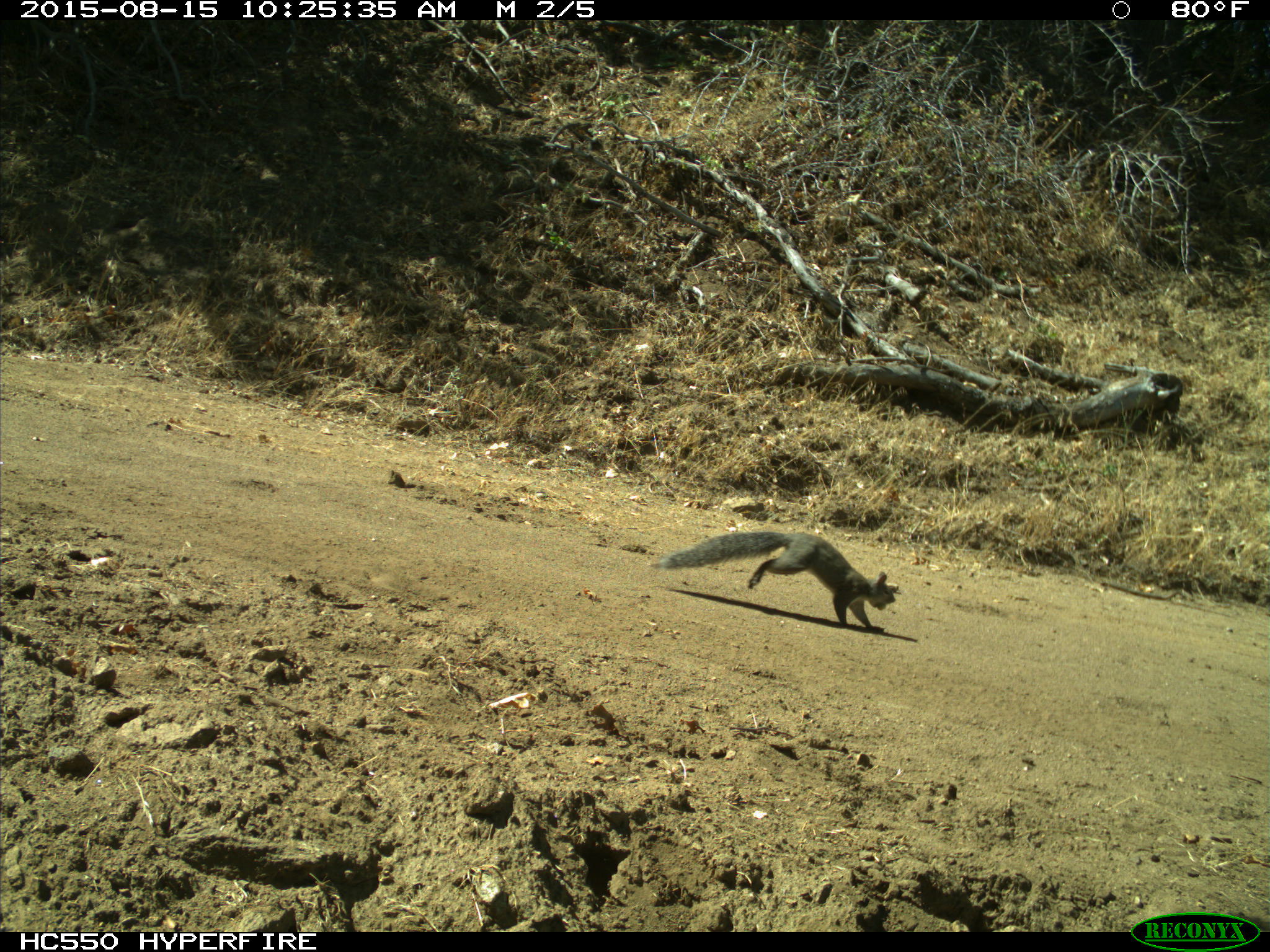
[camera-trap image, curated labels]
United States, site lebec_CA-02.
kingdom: Animalia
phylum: Chordata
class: Mammalia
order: Rodentia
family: Sciuridae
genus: Sciurus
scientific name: Sciurus carolinensis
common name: eastern gray squirrel